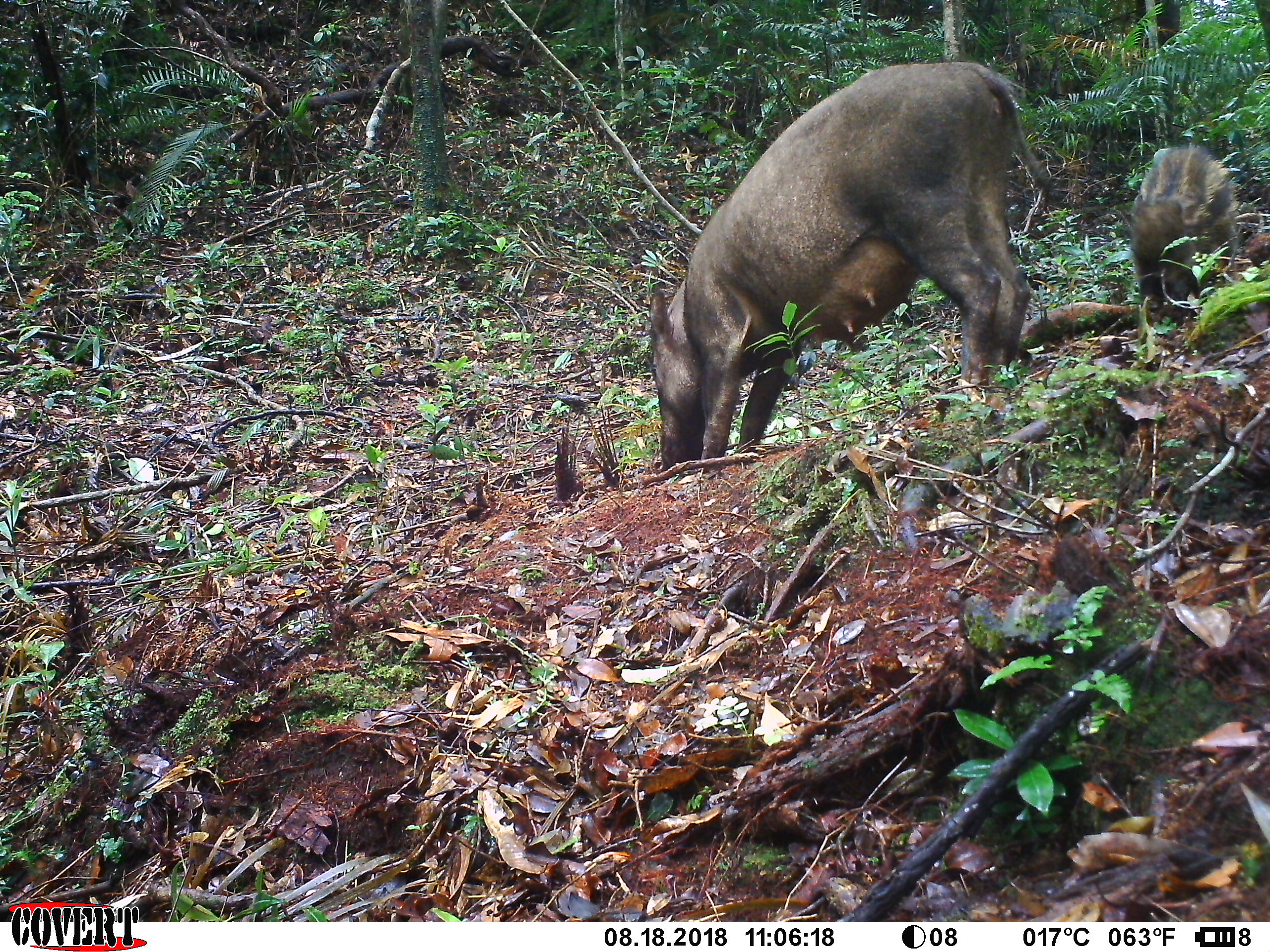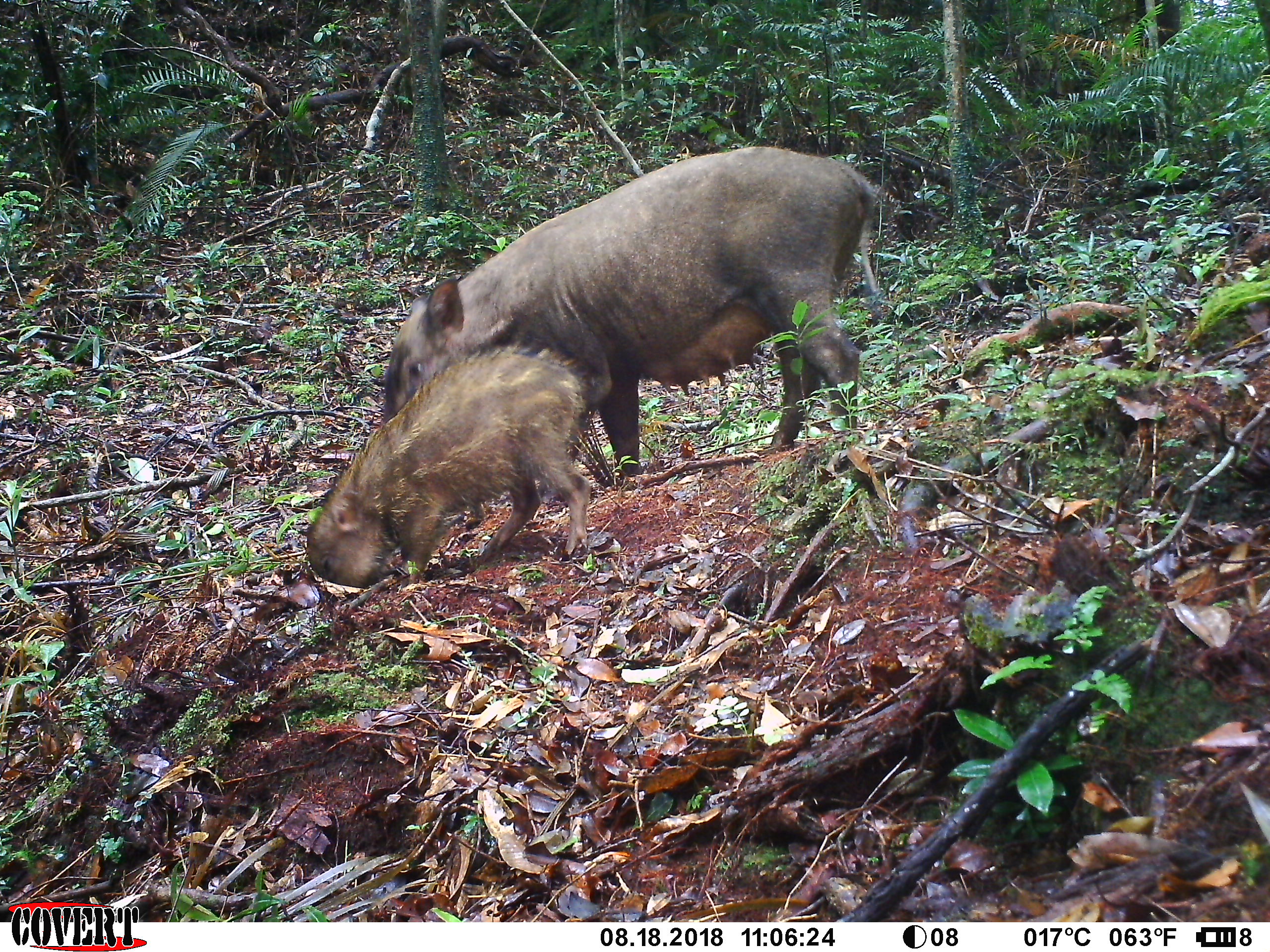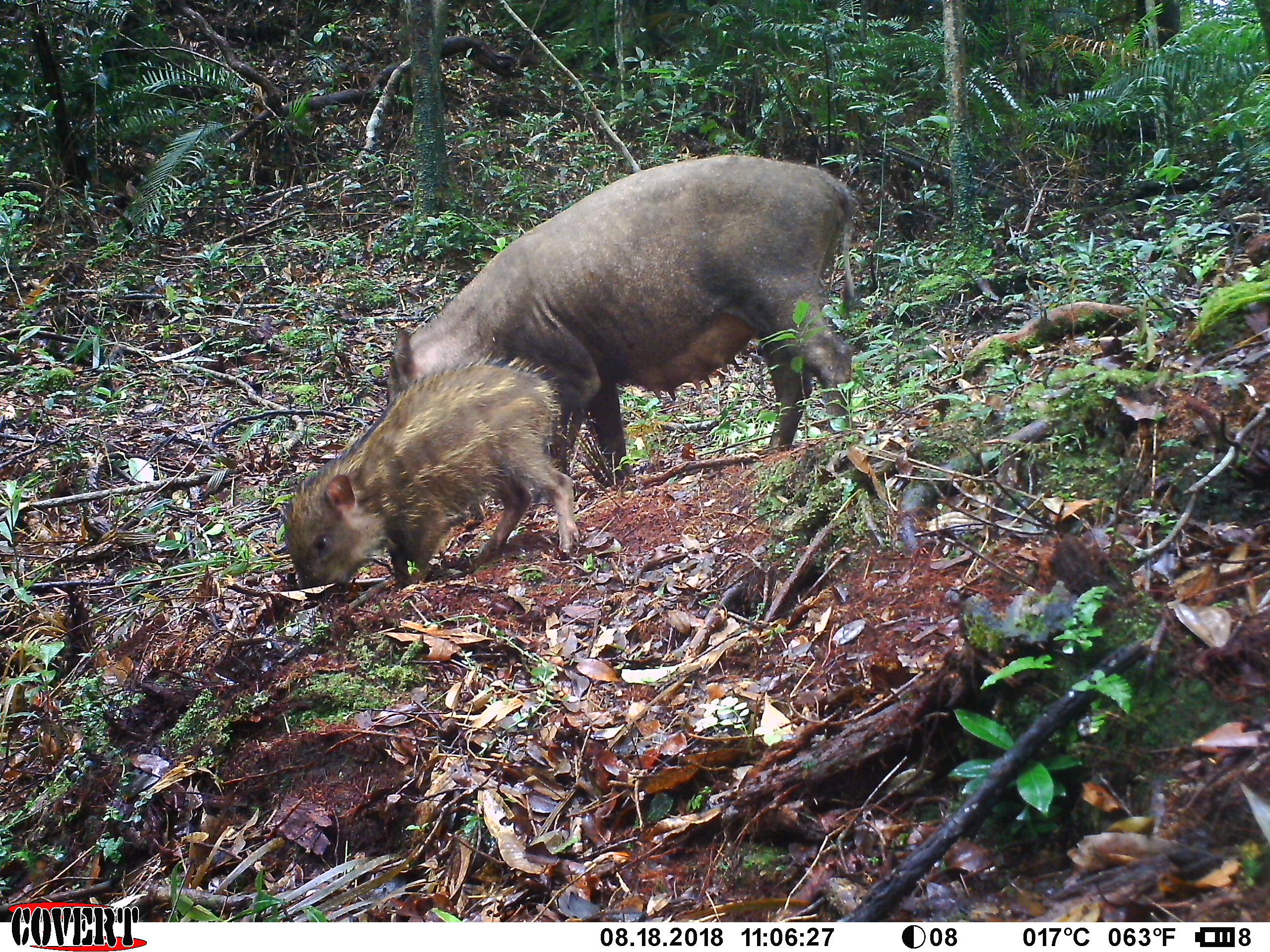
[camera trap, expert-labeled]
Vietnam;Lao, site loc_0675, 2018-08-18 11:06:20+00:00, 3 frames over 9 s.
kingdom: Animalia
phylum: Chordata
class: Mammalia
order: Artiodactyla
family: Suidae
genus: Sus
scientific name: Sus scrofa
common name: eurasian wild pig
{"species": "eurasian wild pig (Sus scrofa)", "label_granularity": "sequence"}